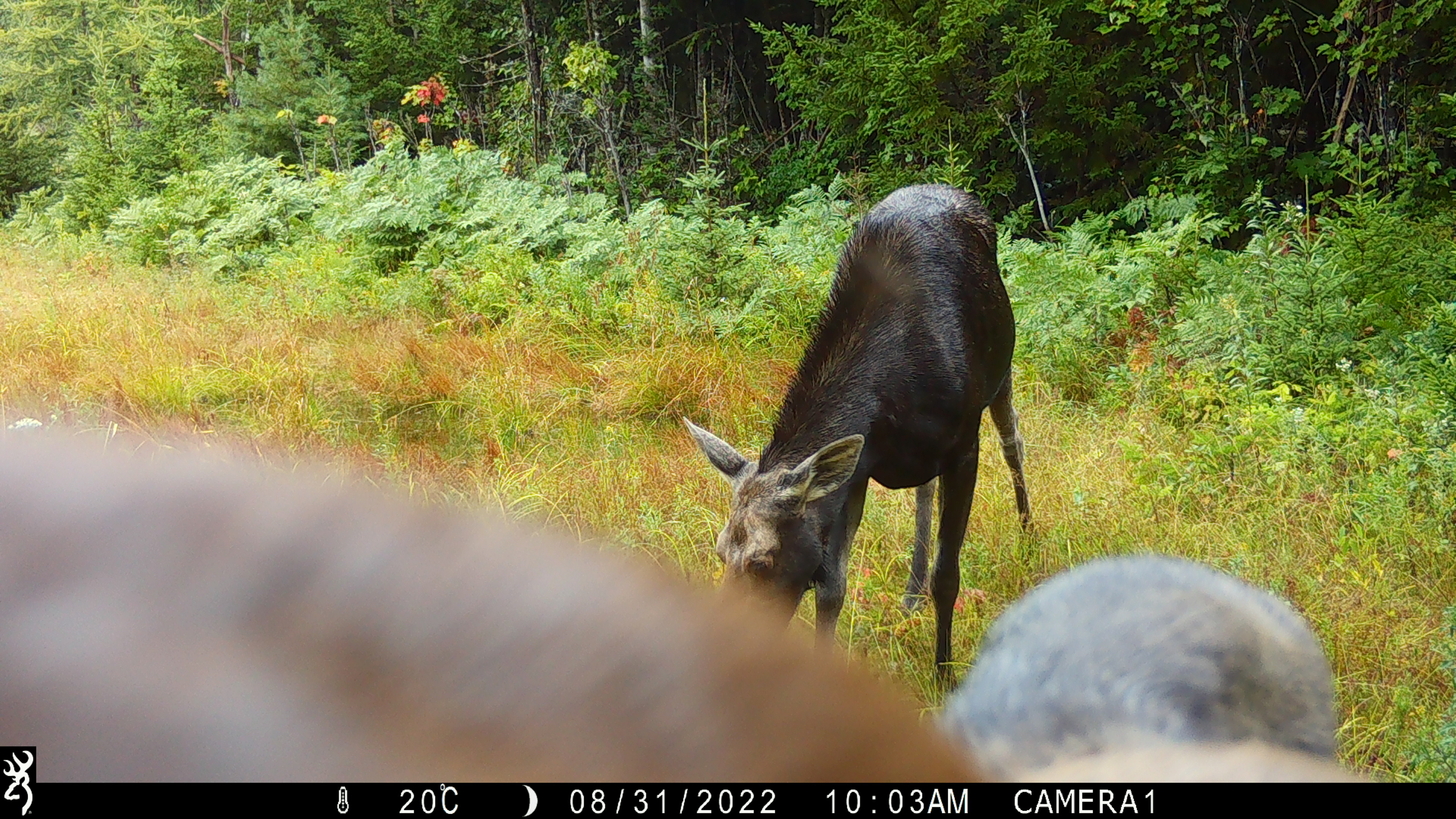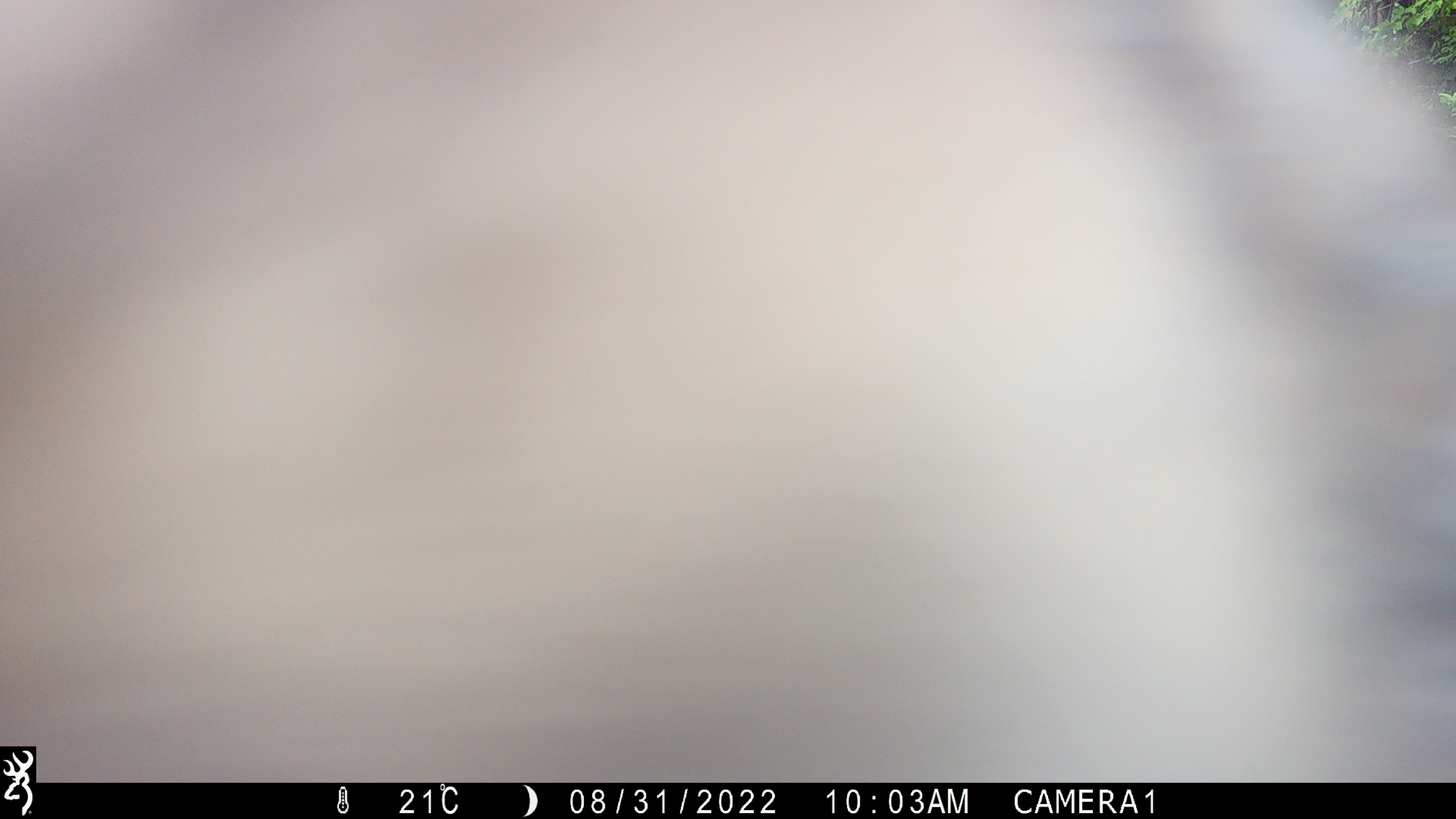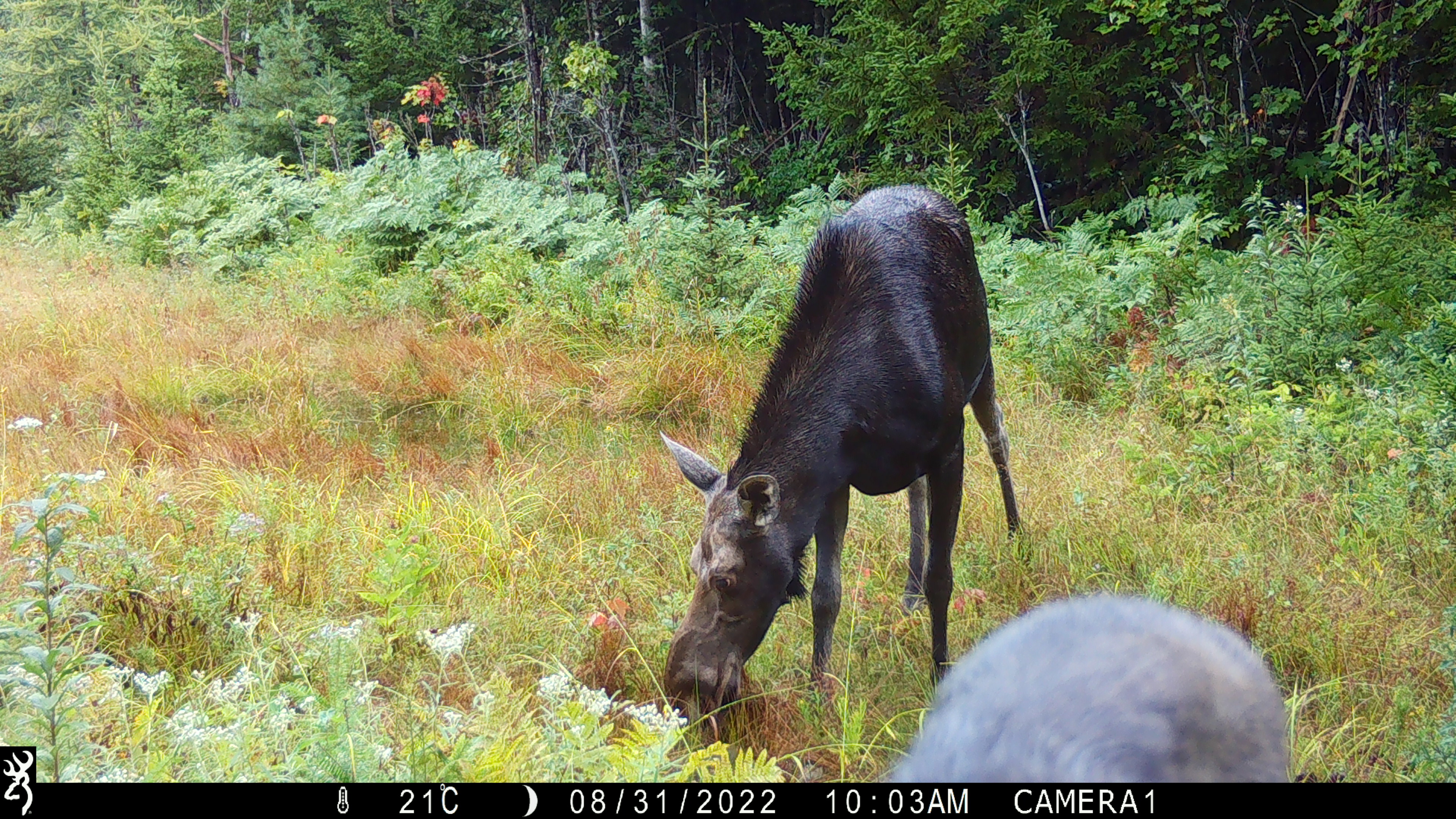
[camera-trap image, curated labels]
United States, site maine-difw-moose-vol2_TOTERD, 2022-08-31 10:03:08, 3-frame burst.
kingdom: Animalia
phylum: Chordata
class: Mammalia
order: Artiodactyla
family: Cervidae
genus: Alces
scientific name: Alces alces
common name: moose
Moose (Alces alces).